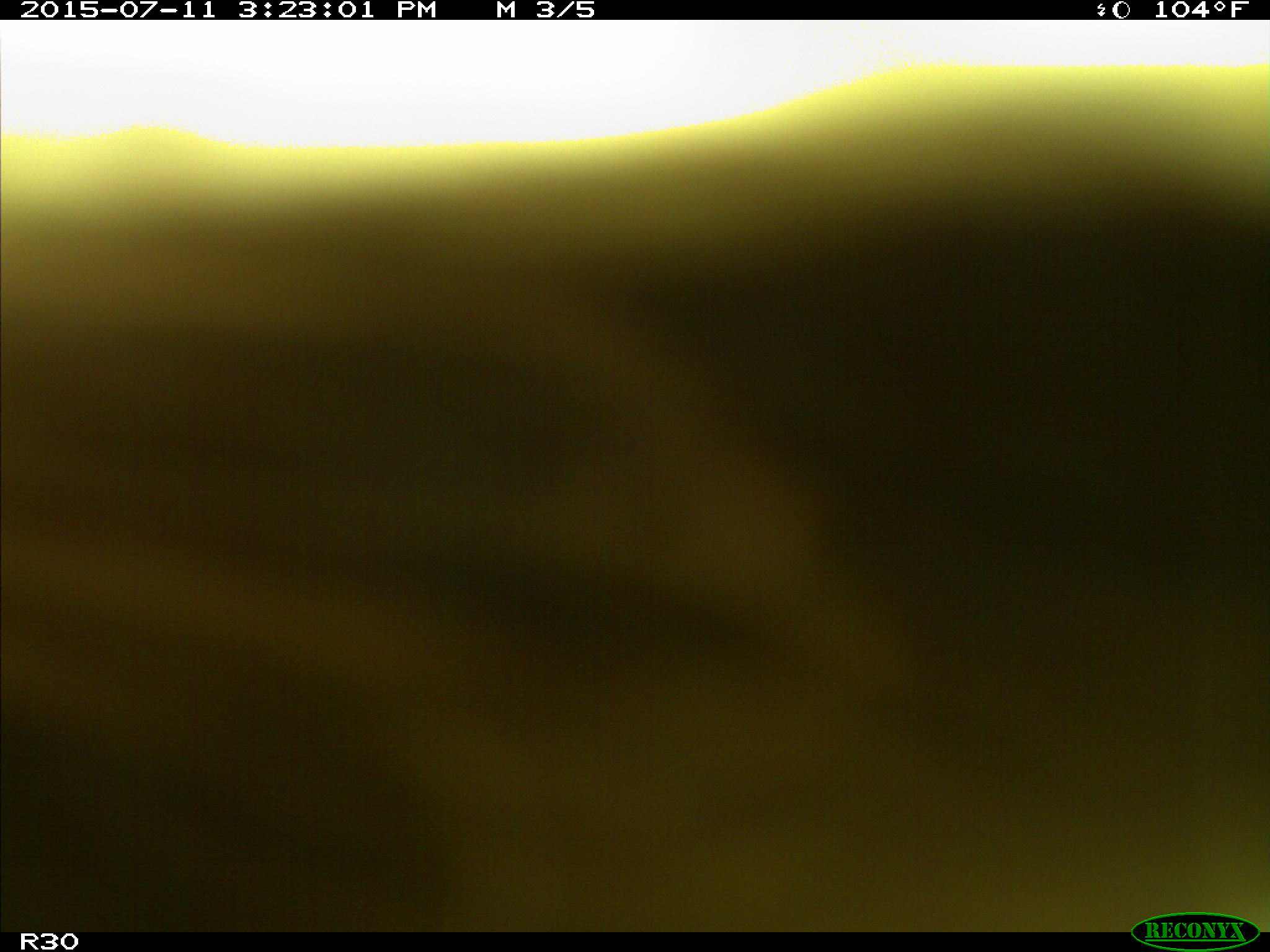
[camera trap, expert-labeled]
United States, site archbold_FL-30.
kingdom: Animalia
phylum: Chordata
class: Mammalia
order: Artiodactyla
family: Bovidae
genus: Bos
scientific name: Bos taurus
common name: domestic cow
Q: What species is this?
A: Bos taurus (domestic cow).